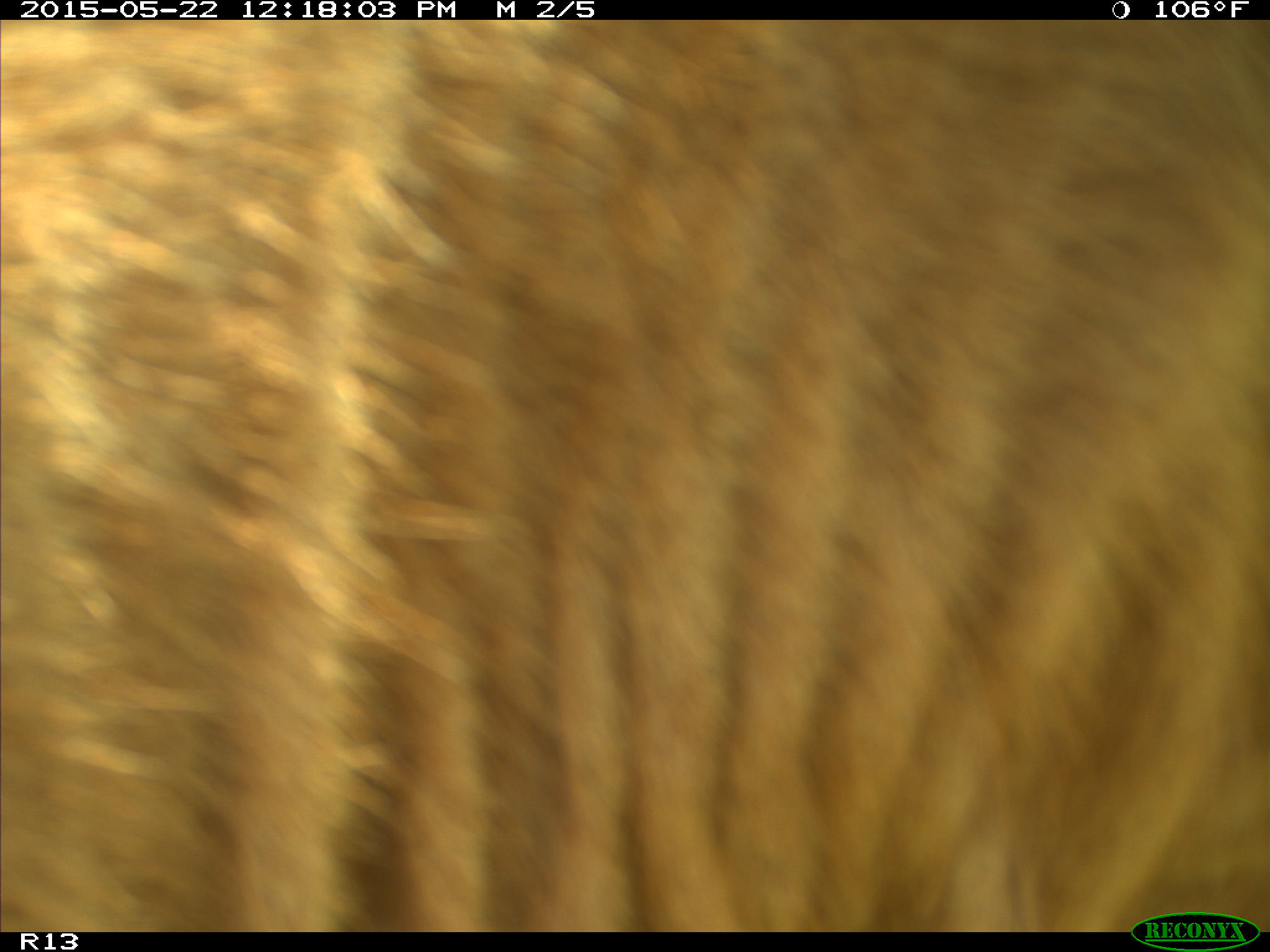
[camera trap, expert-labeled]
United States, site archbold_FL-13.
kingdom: Animalia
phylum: Chordata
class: Mammalia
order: Artiodactyla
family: Bovidae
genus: Bos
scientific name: Bos taurus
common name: domestic cow